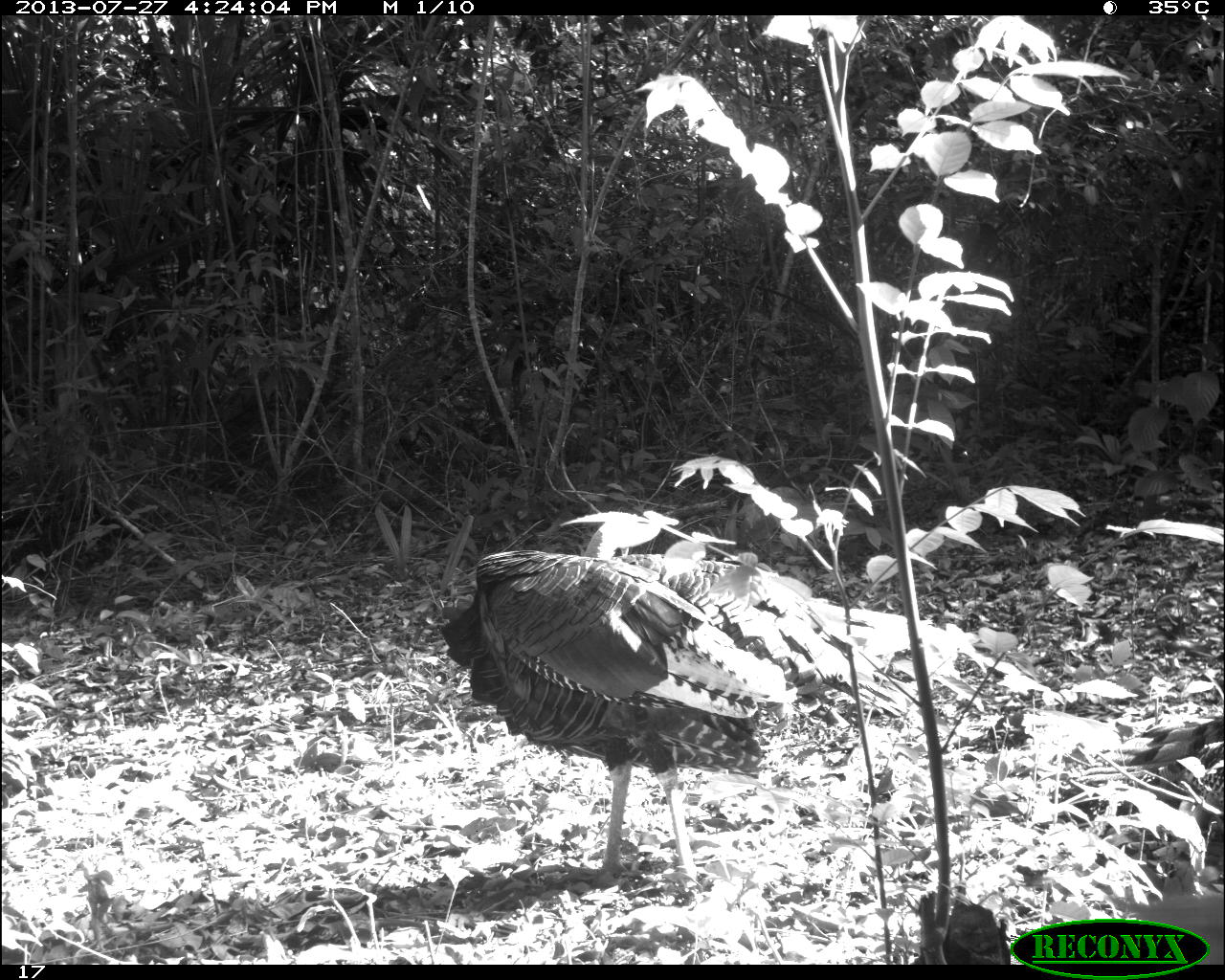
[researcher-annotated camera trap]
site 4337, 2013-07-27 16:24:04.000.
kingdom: Animalia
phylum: Chordata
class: Aves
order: Galliformes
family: Phasianidae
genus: Meleagris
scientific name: Meleagris ocellata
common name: ocellated turkey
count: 1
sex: male